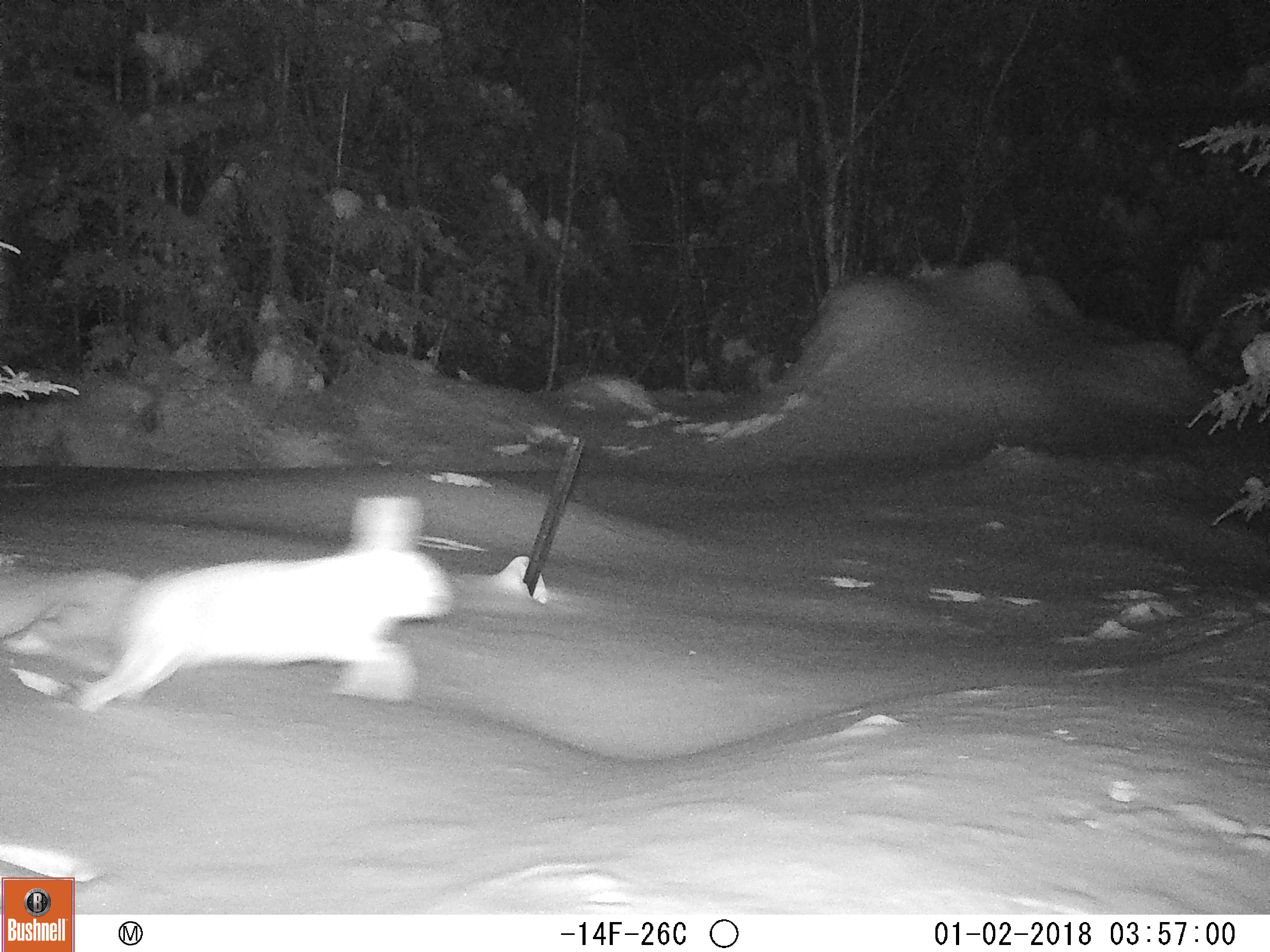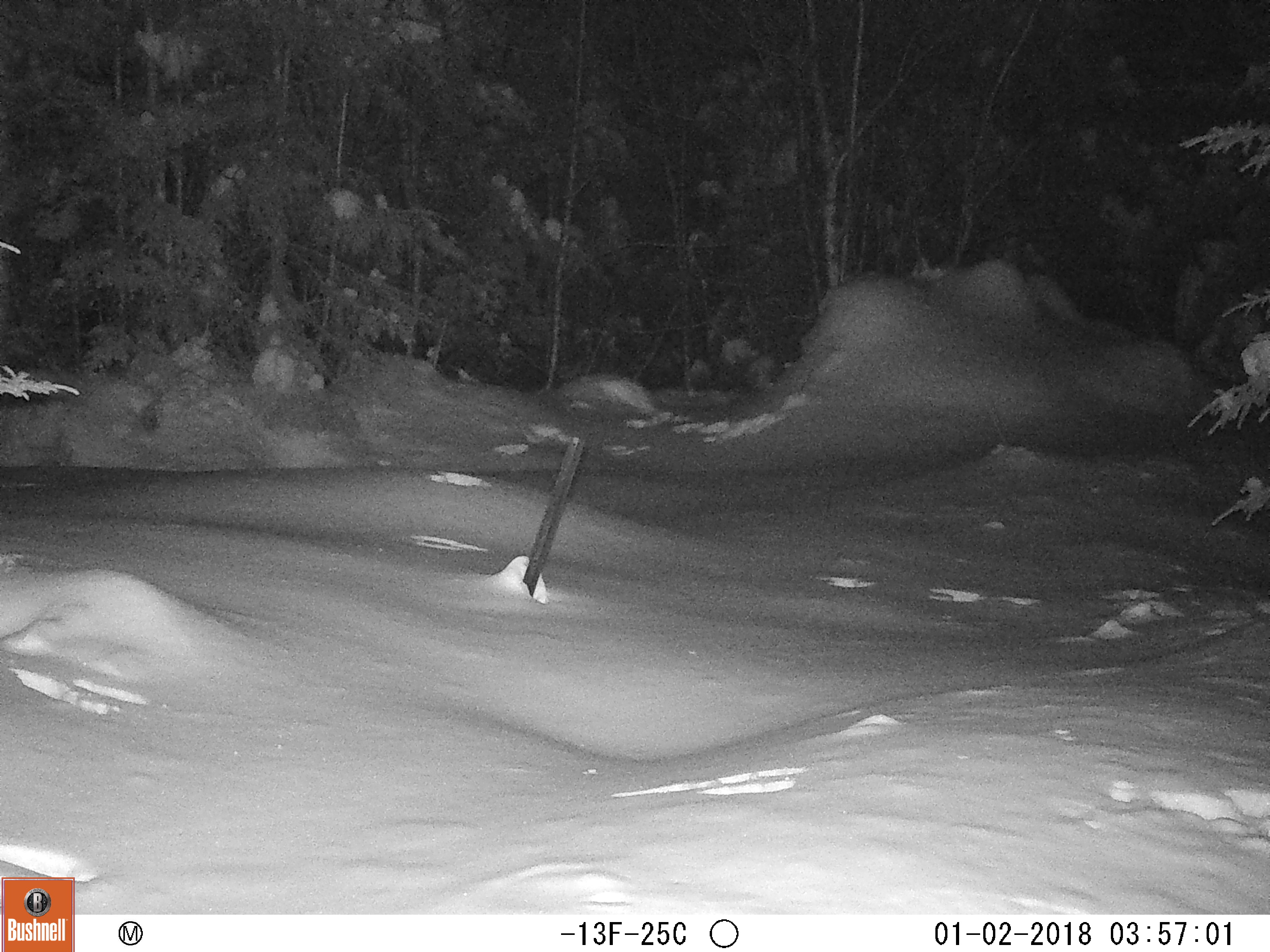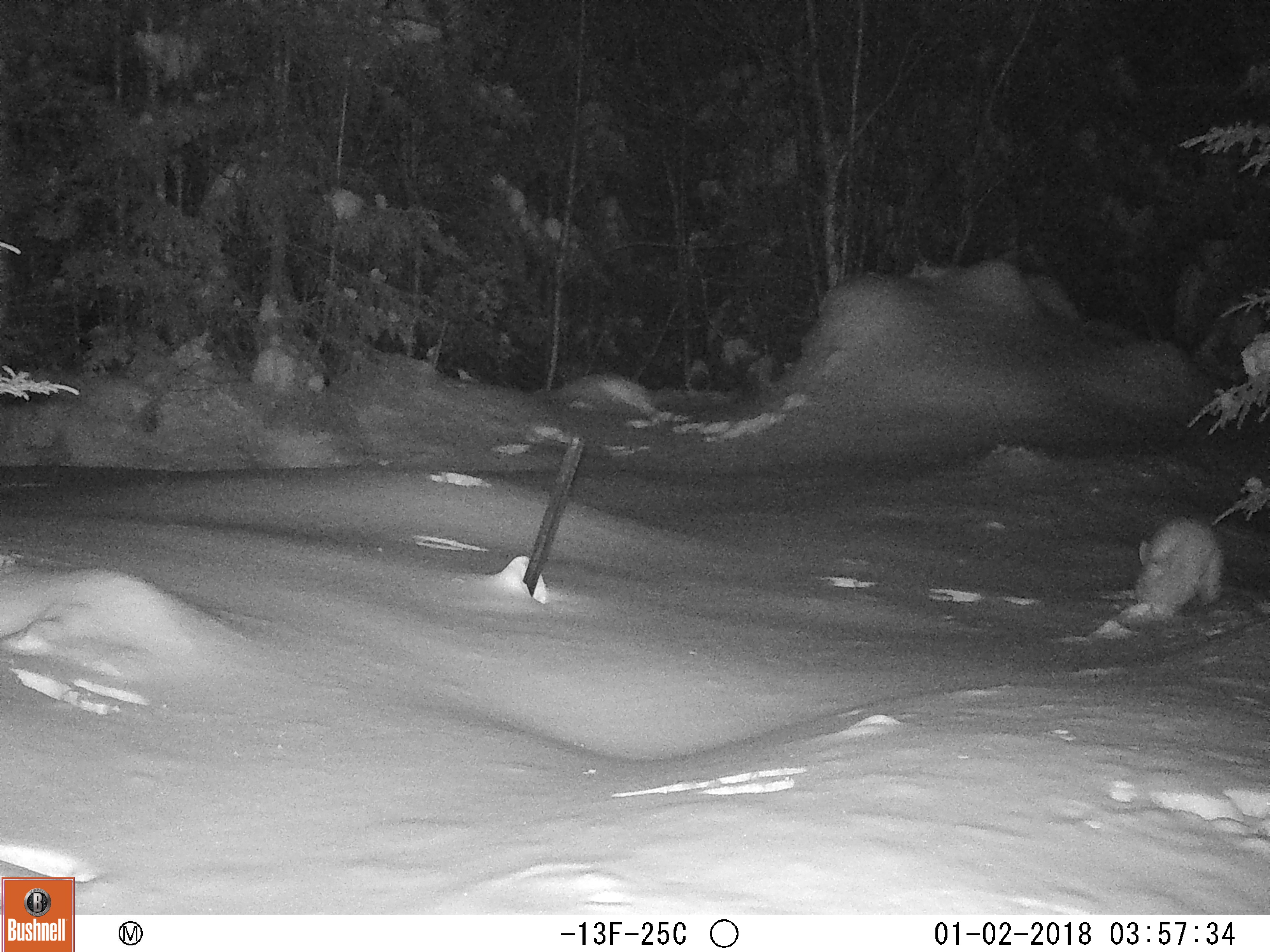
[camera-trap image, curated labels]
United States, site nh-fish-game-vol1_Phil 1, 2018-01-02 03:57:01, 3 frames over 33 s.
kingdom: Animalia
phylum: Chordata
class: Mammalia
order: Lagomorpha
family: Leporidae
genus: Lepus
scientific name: Lepus americanus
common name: snowshoe hare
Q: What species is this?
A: Snowshoe hare (Lepus americanus).